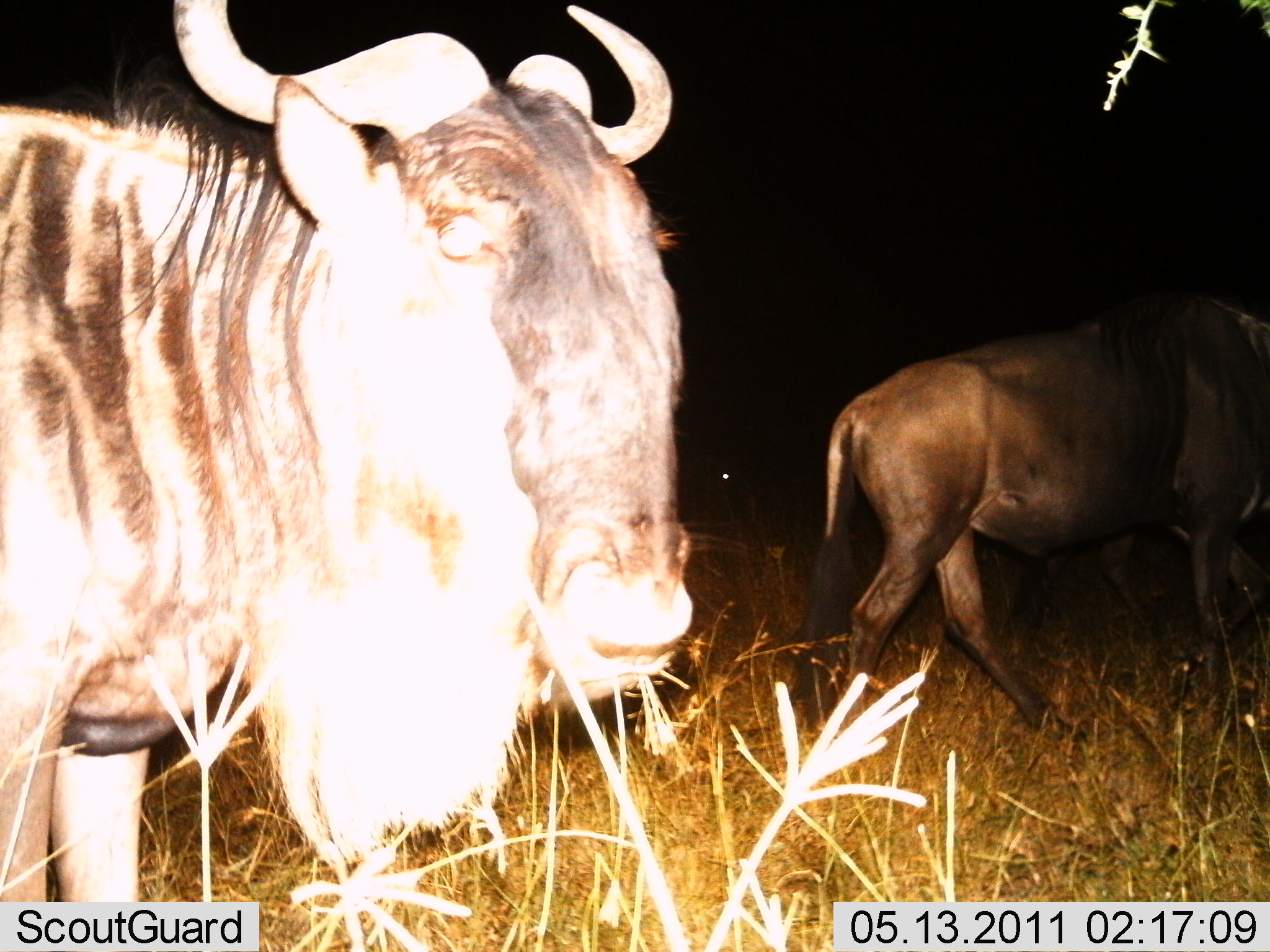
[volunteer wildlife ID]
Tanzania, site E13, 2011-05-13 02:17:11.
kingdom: Animalia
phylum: Chordata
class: Mammalia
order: Artiodactyla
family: Bovidae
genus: Connochaetes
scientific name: Connochaetes taurinus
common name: blue wildebeest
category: wildebeest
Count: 2.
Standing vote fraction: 73%.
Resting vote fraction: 0%.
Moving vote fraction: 55%.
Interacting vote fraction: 9%.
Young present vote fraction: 0%.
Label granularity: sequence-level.